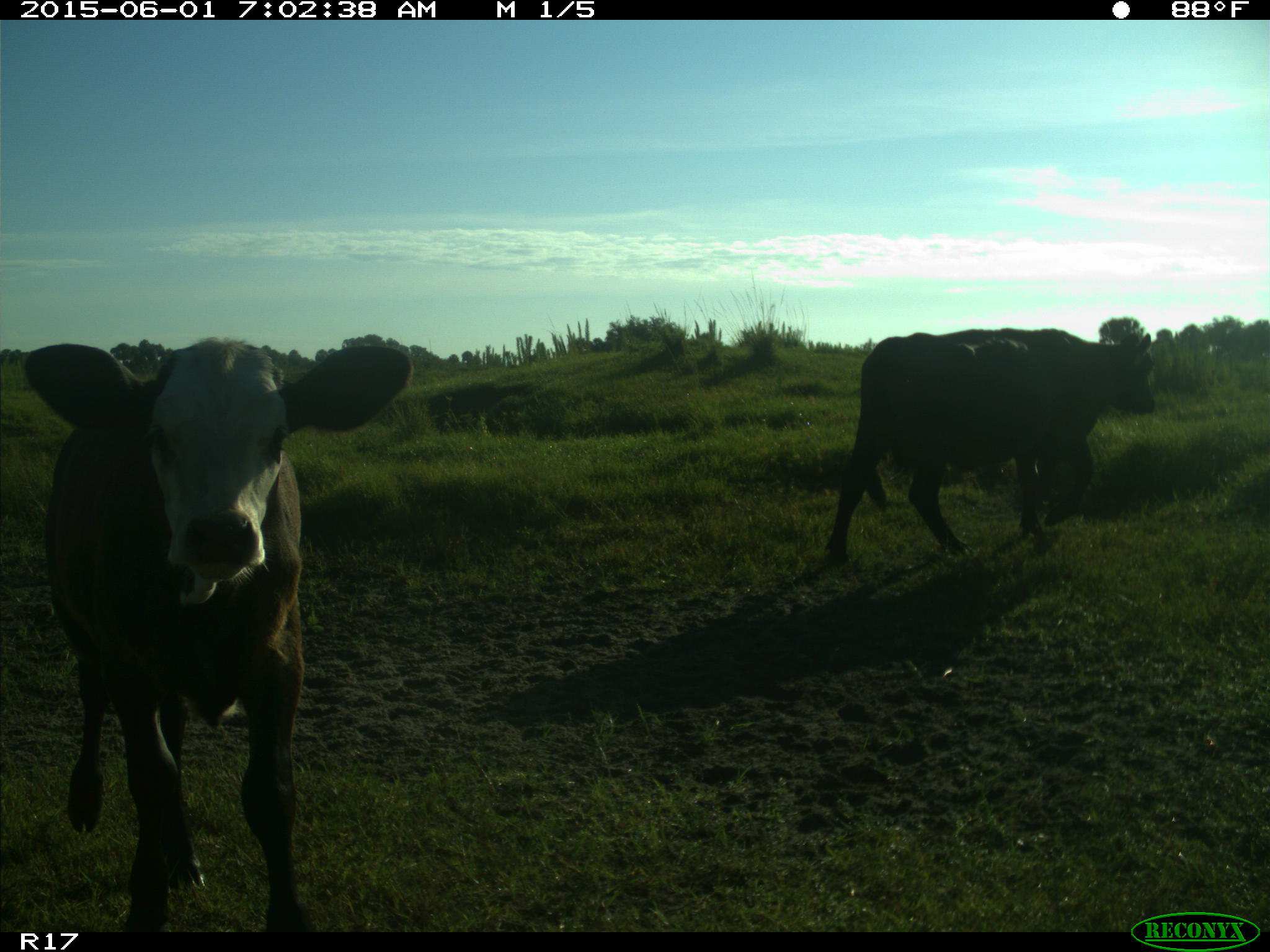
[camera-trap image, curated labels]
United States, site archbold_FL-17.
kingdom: Animalia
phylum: Chordata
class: Mammalia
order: Artiodactyla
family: Bovidae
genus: Bos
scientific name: Bos taurus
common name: domestic cow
Bos taurus (domestic cow).